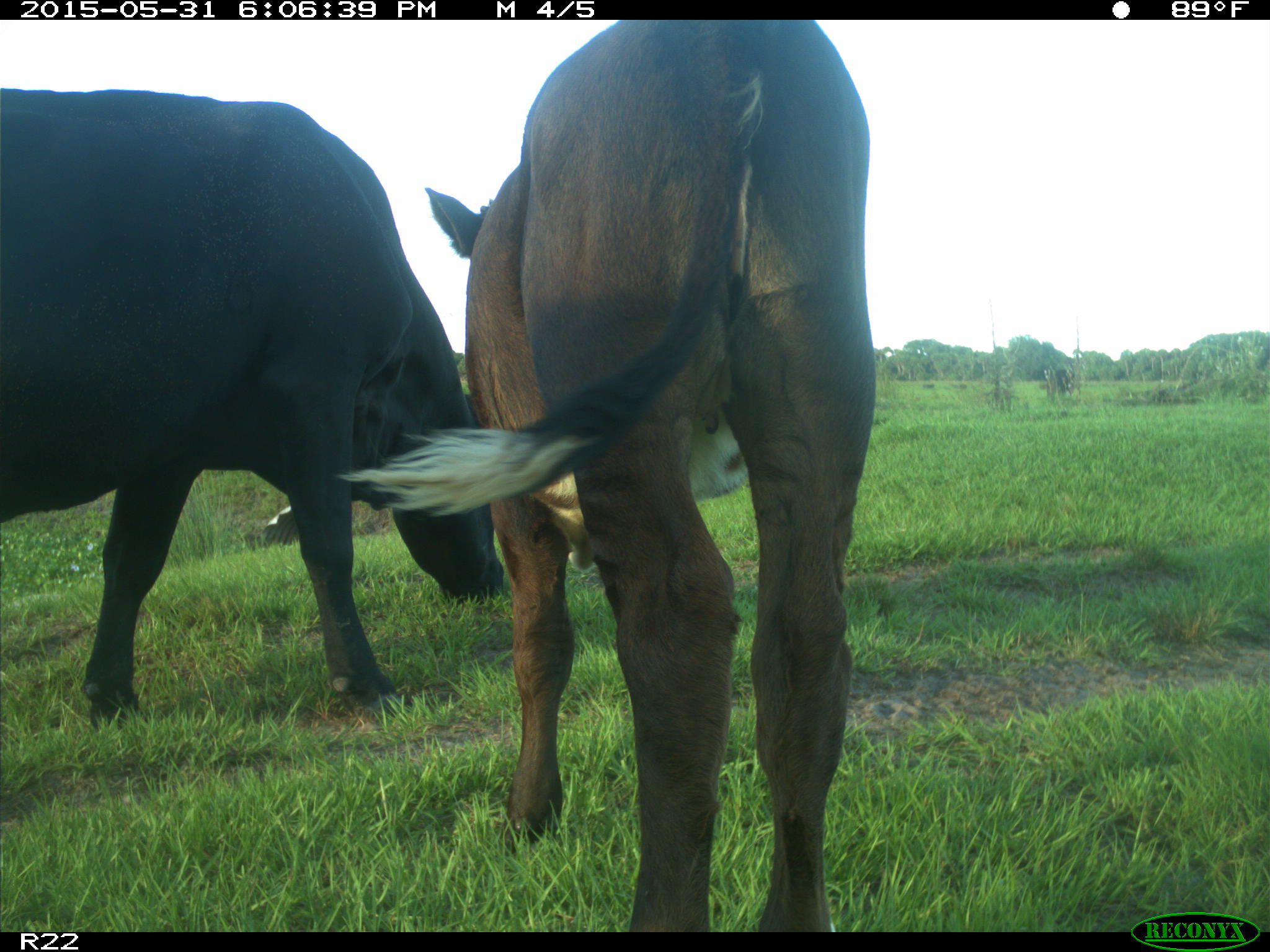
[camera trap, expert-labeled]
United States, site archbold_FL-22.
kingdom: Animalia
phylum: Chordata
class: Mammalia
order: Artiodactyla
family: Bovidae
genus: Bos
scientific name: Bos taurus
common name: domestic cow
Bos taurus (domestic cow).